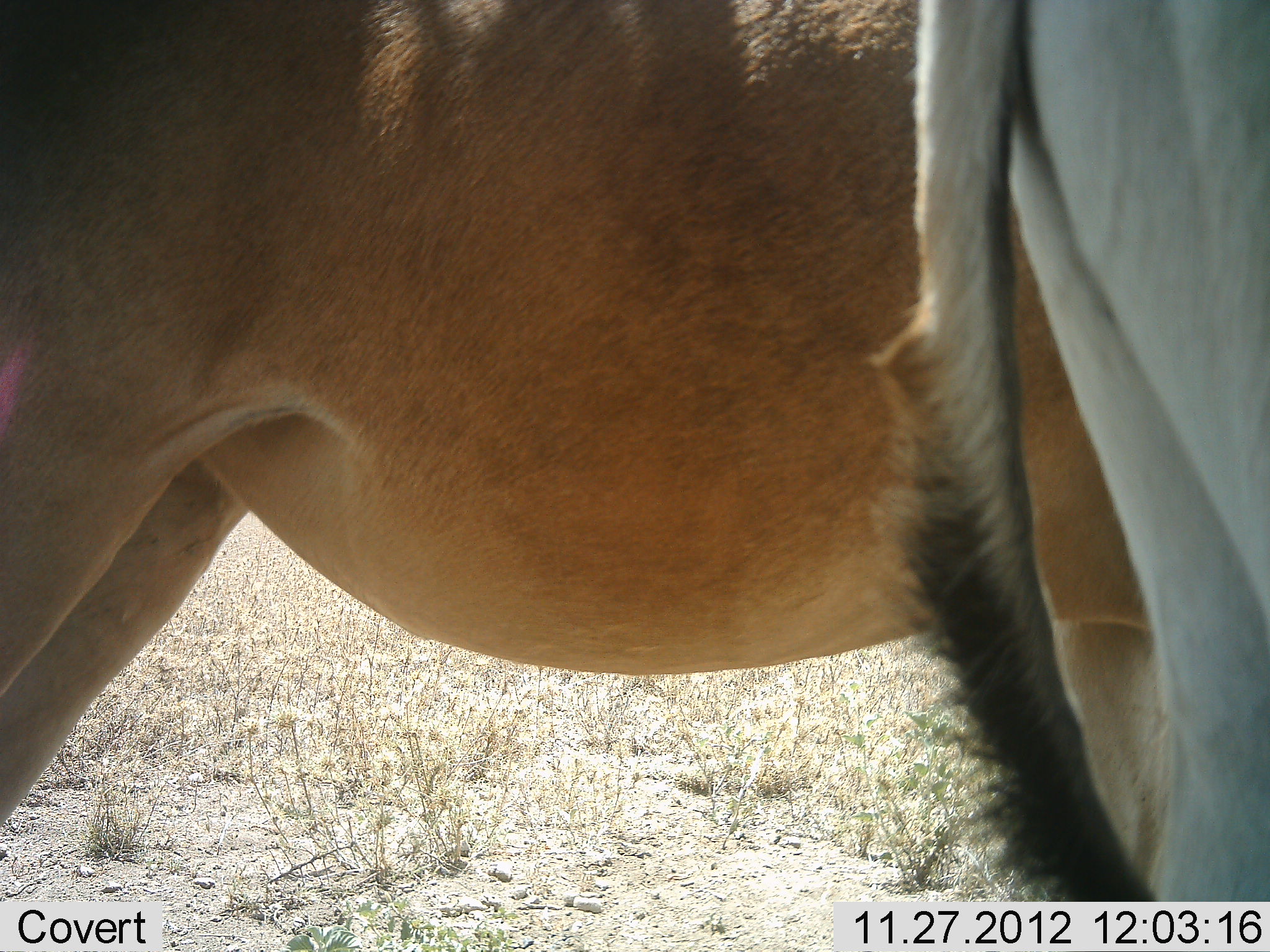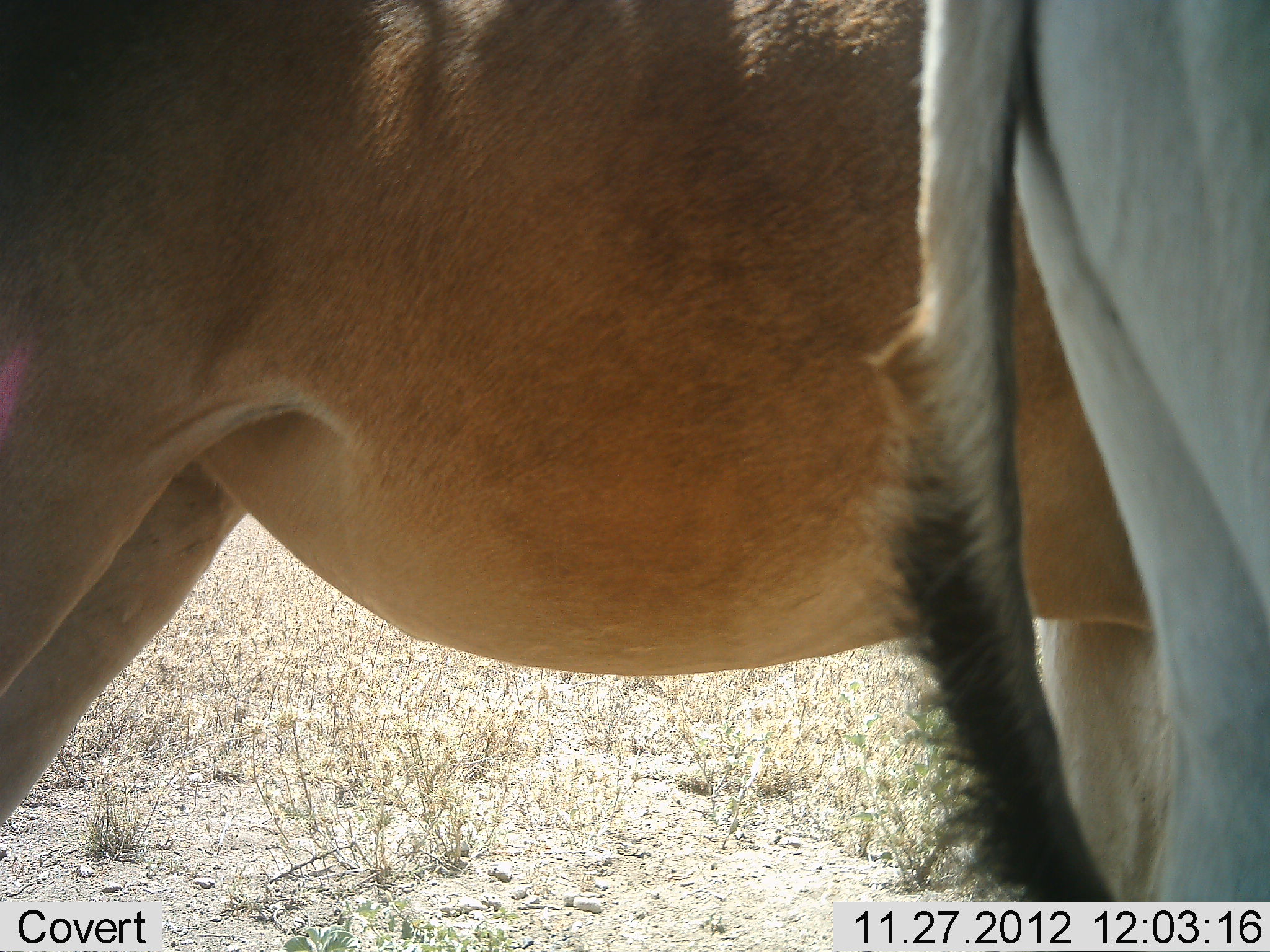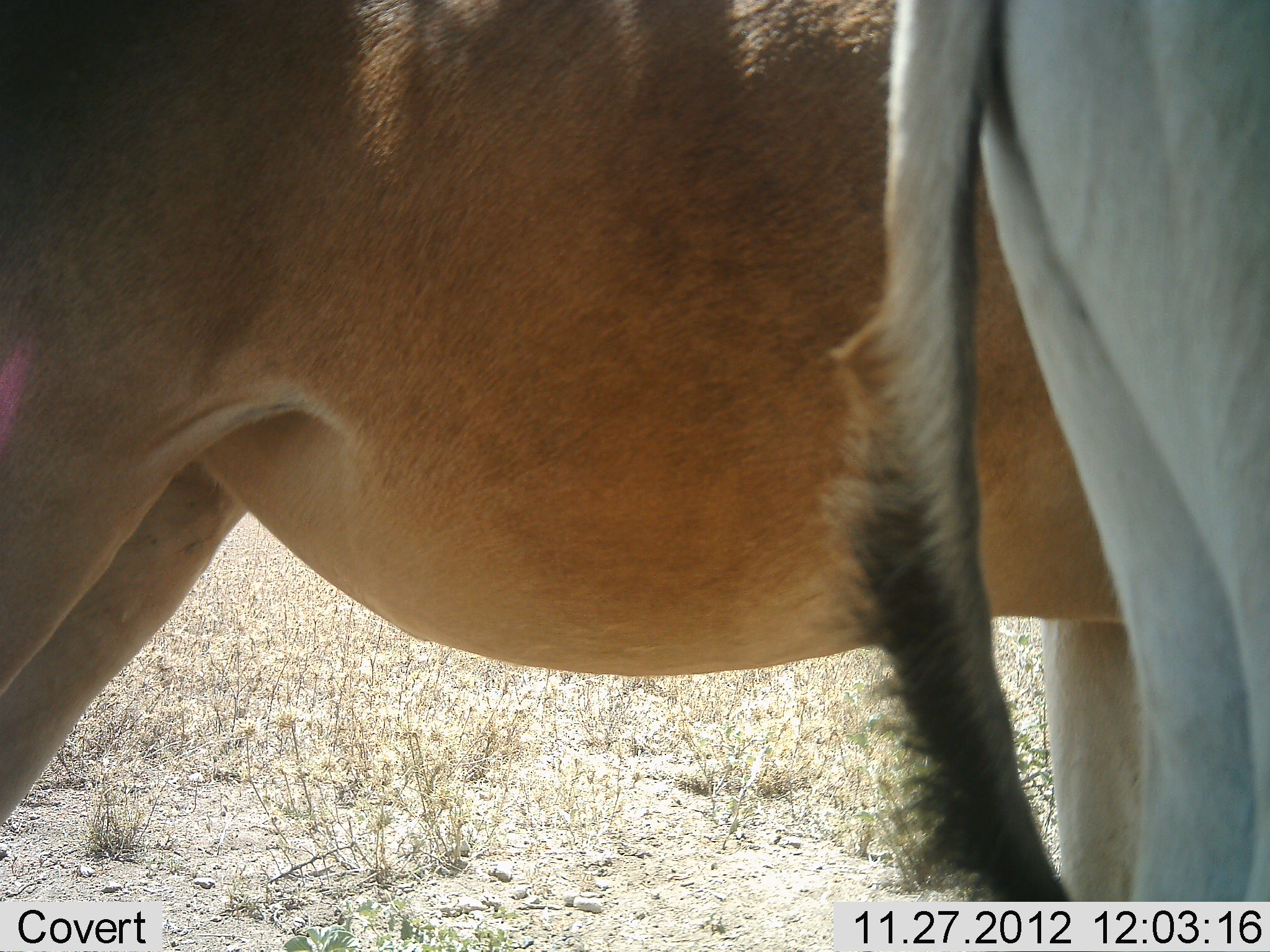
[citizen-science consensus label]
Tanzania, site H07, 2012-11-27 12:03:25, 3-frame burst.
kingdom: Animalia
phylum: Chordata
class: Mammalia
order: Artiodactyla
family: Bovidae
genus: Alcelaphus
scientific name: Alcelaphus buselaphus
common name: hartebeest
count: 2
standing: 100%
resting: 0%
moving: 0%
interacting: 10%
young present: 0%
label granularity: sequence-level